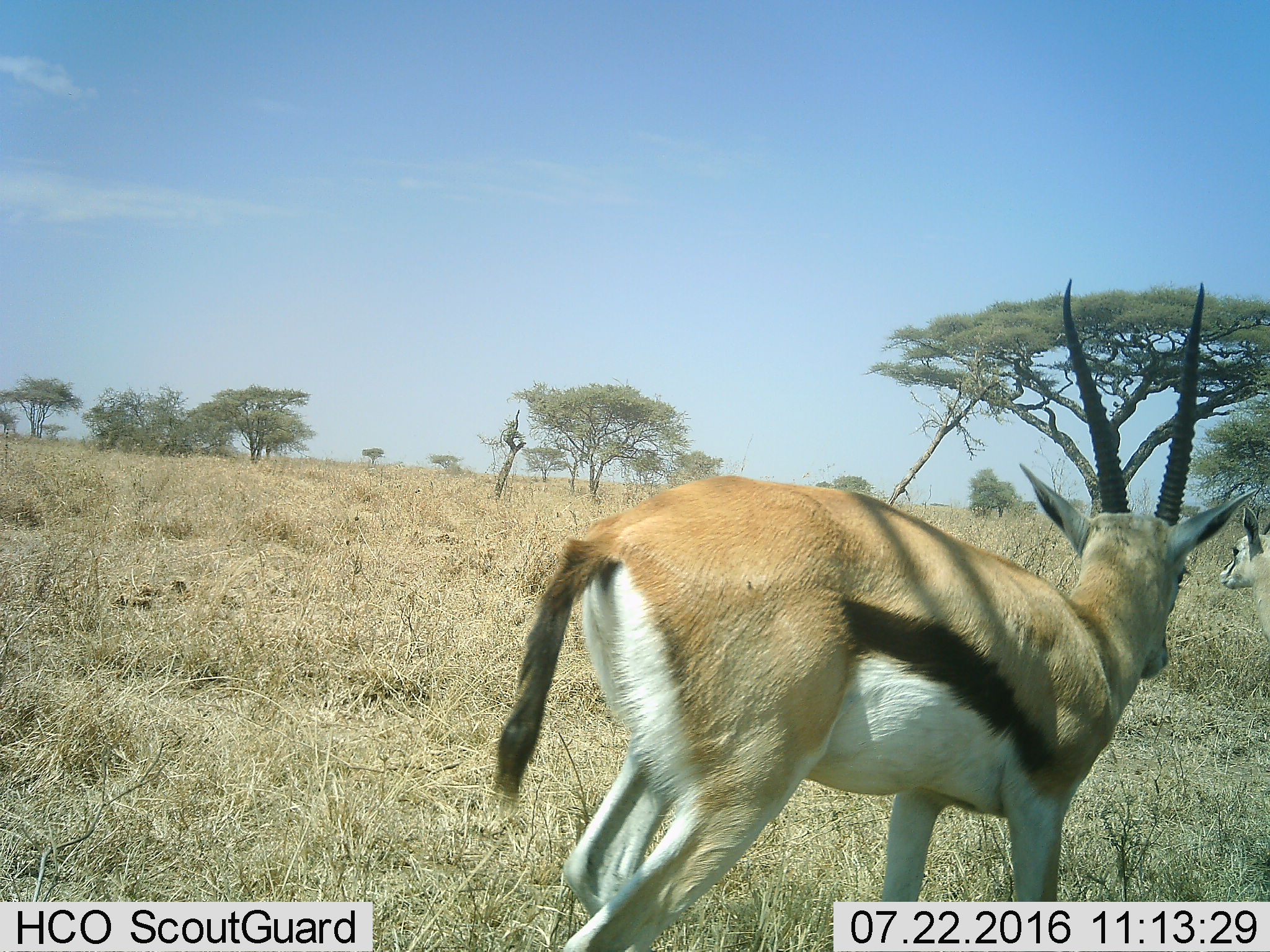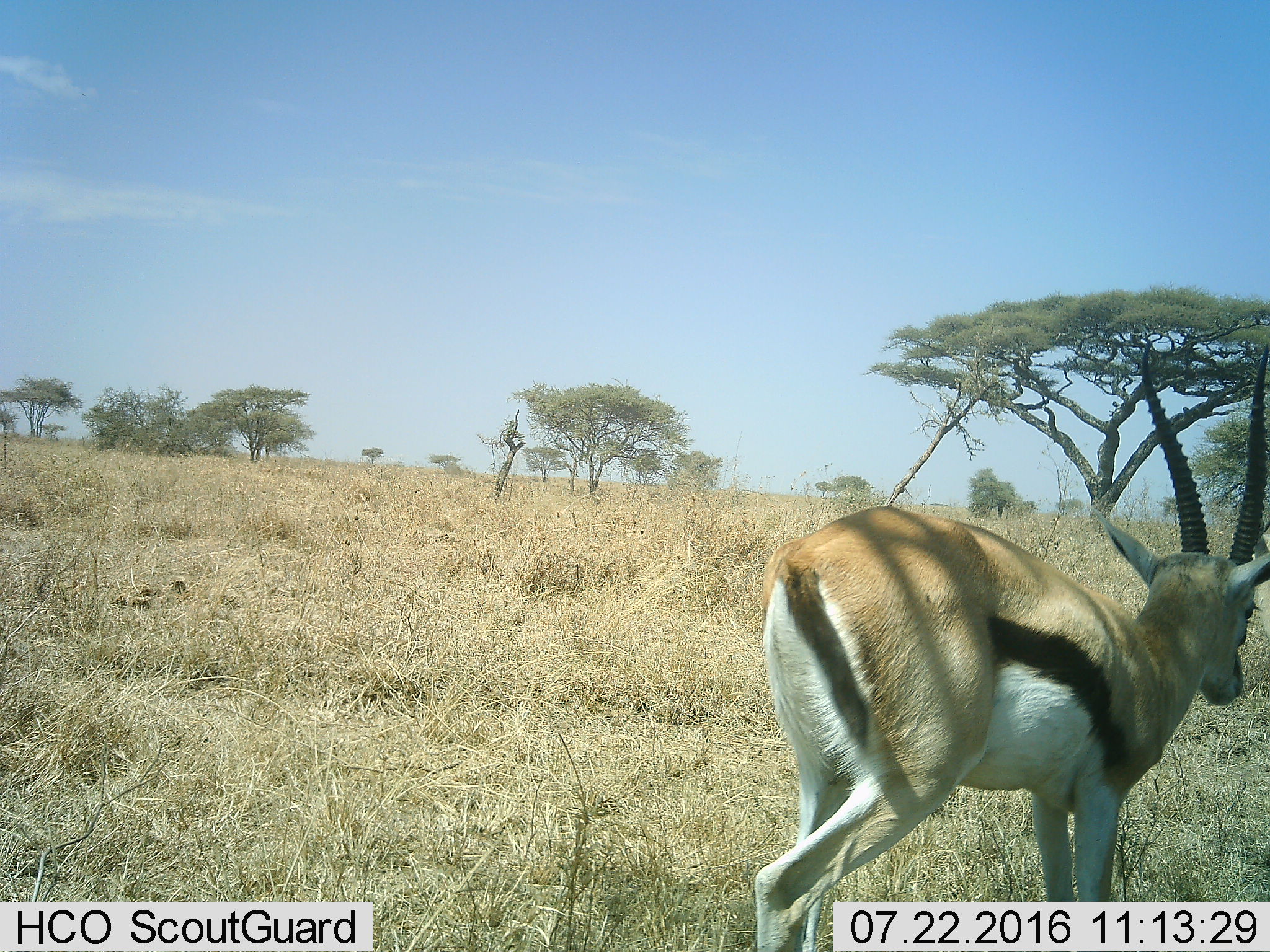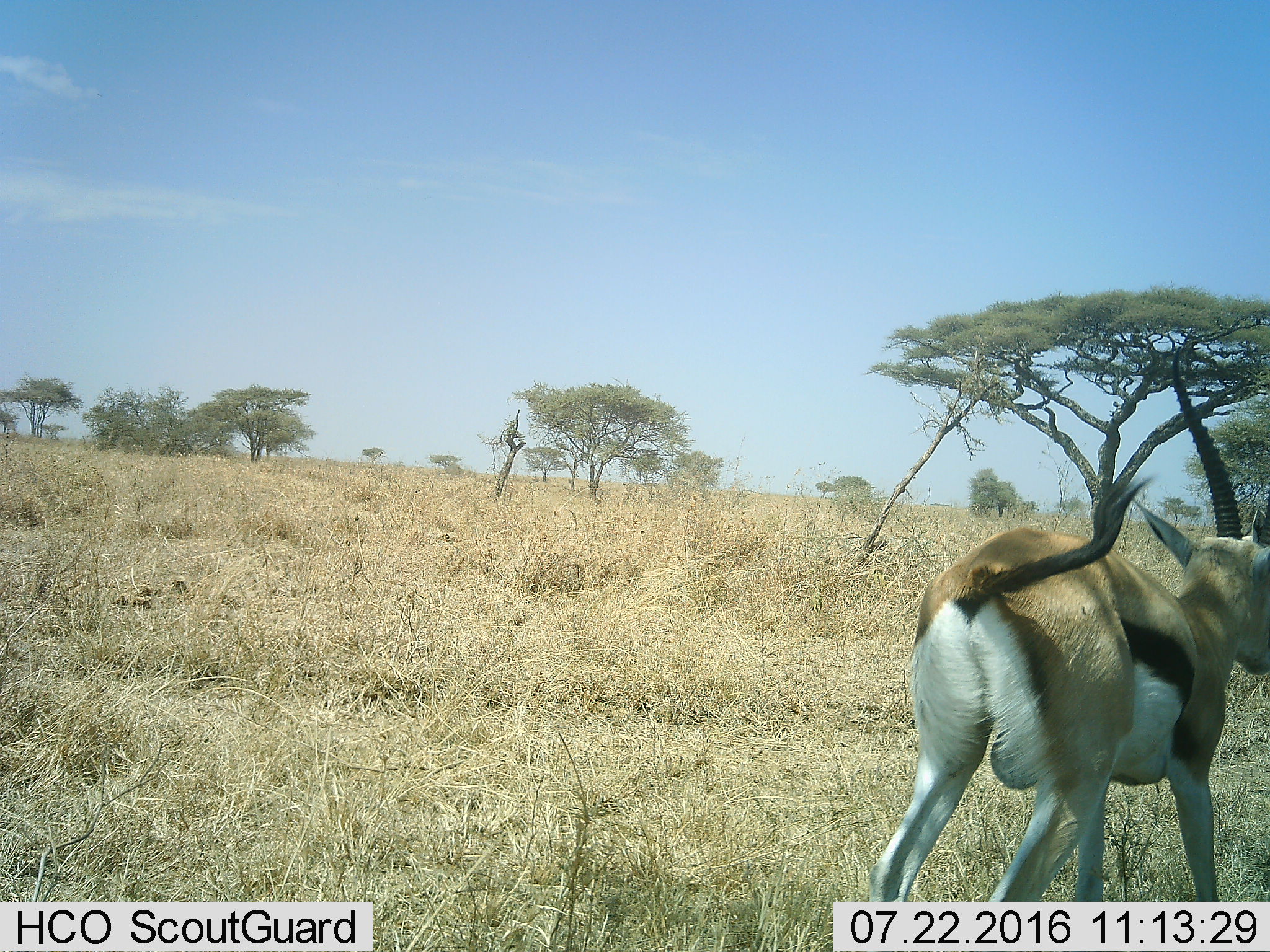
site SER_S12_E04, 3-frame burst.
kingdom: Animalia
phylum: Chordata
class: Mammalia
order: Artiodactyla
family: Bovidae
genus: Eudorcas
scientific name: Eudorcas thomsonii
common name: thomson's gazelle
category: gazellethomsons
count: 2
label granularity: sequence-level